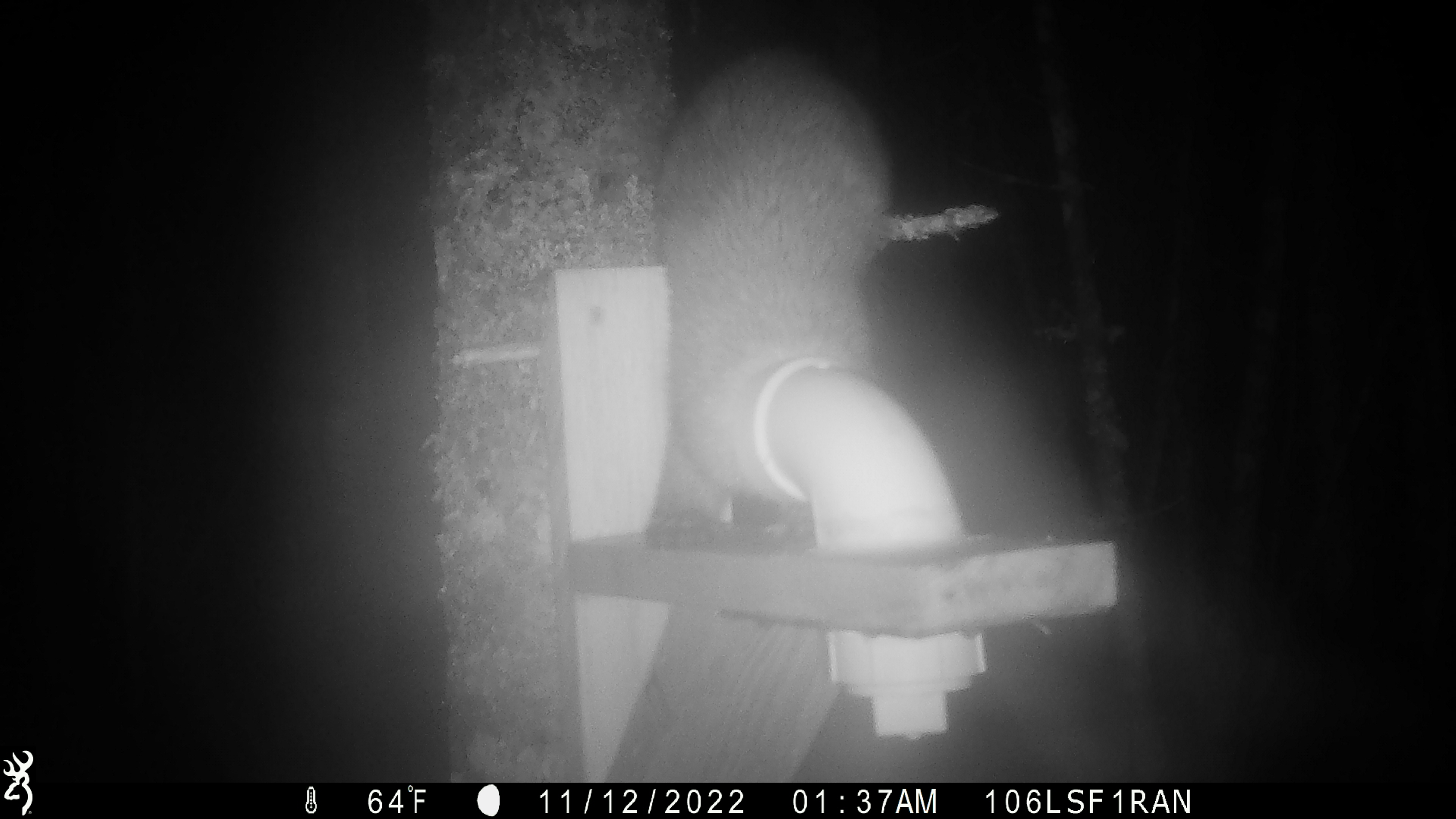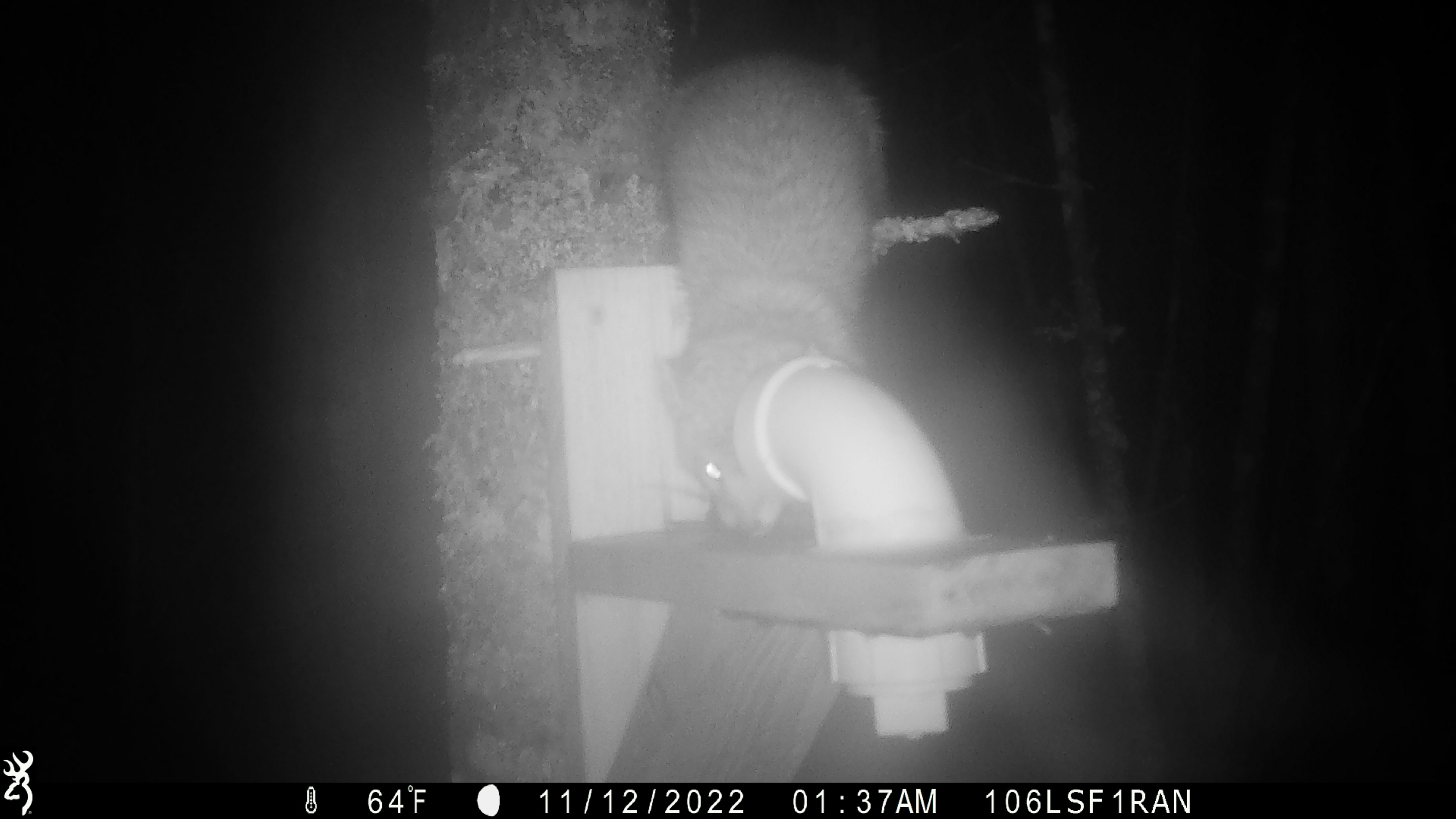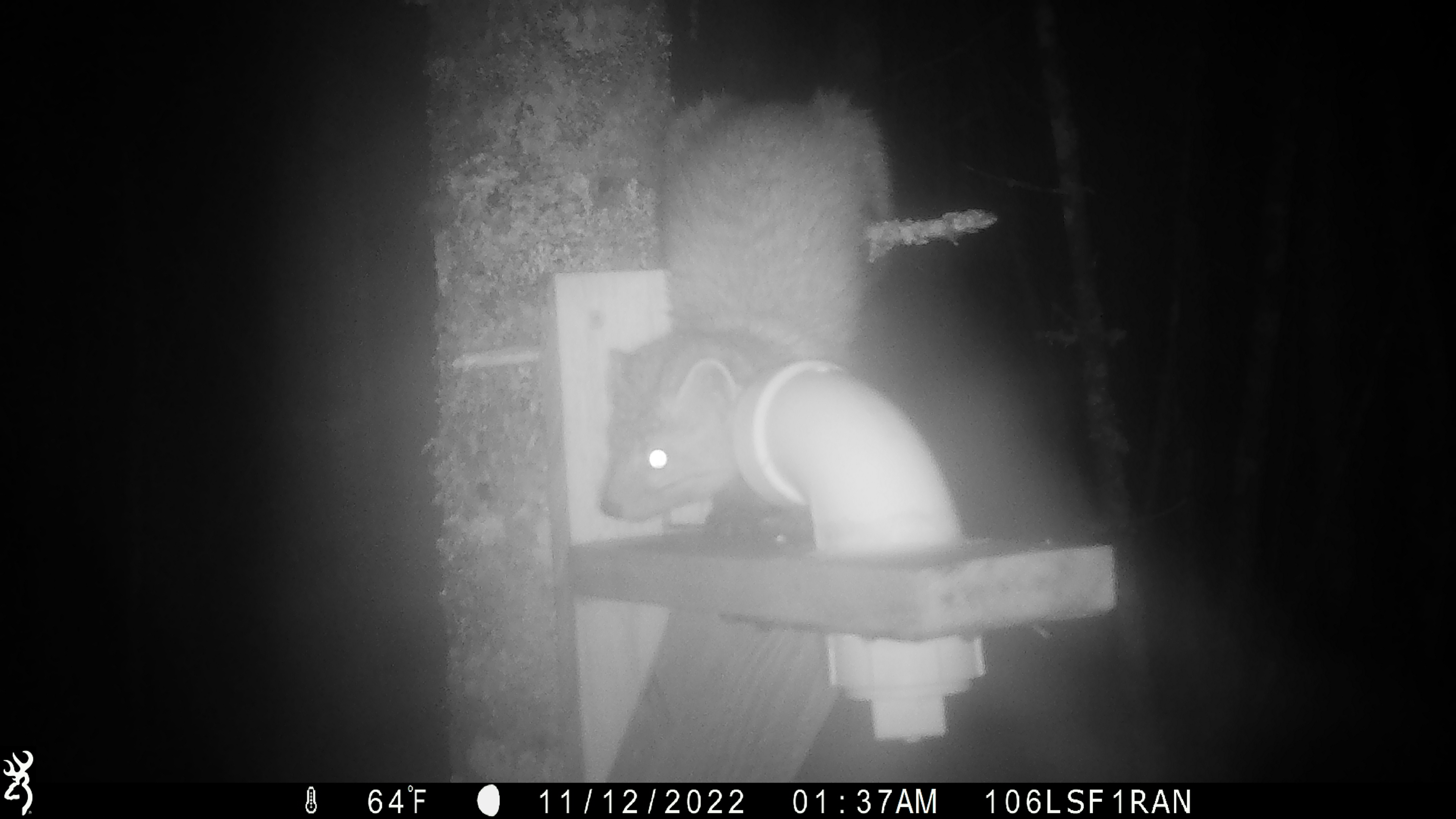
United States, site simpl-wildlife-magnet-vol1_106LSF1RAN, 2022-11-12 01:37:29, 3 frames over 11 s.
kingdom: Animalia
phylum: Chordata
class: Mammalia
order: Carnivora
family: Mustelidae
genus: Martes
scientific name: Martes americana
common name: american marten